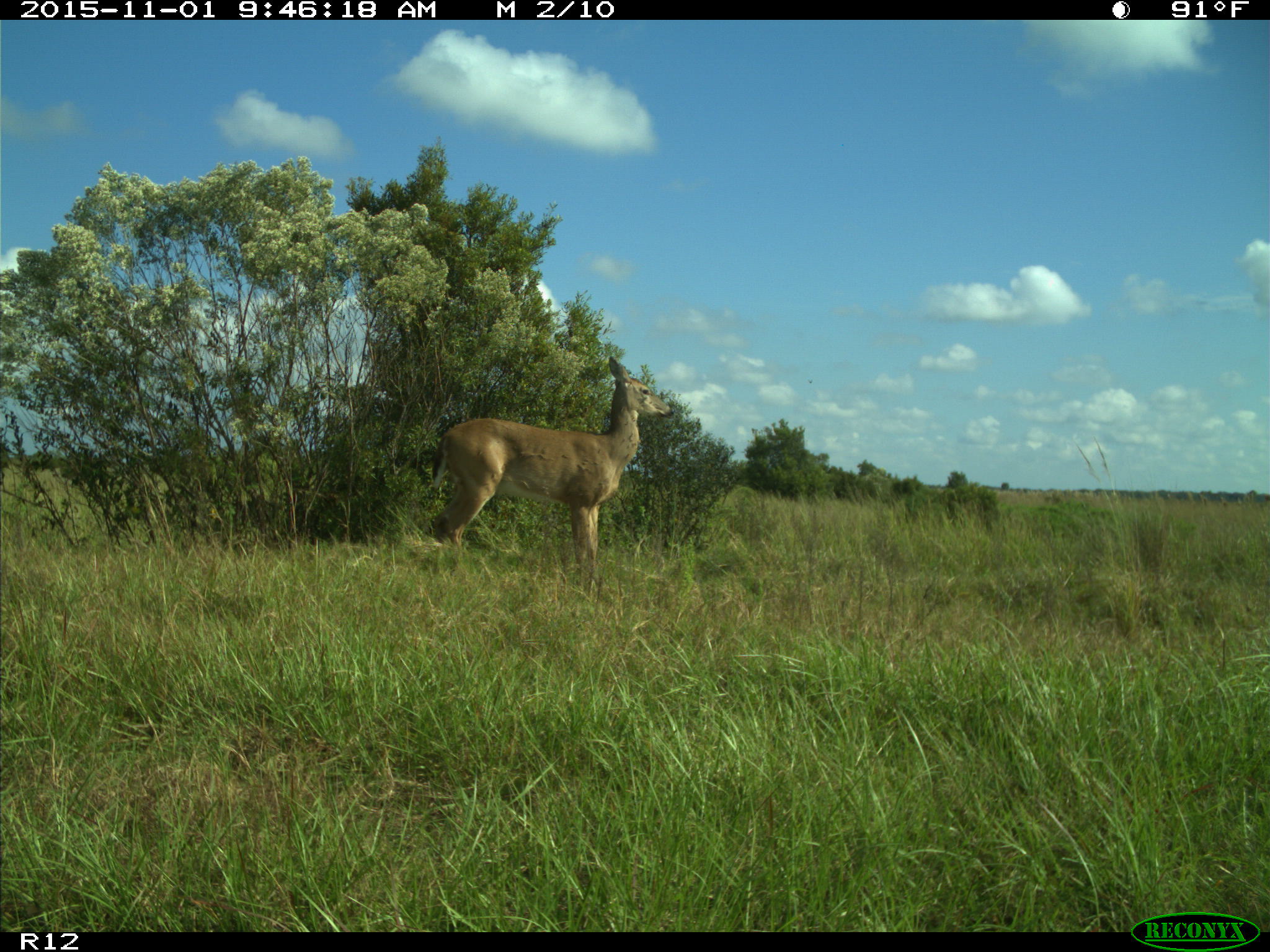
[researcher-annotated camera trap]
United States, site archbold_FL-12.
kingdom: Animalia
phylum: Chordata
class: Mammalia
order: Artiodactyla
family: Cervidae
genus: Odocoileus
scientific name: Odocoileus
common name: deer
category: unidentified deer